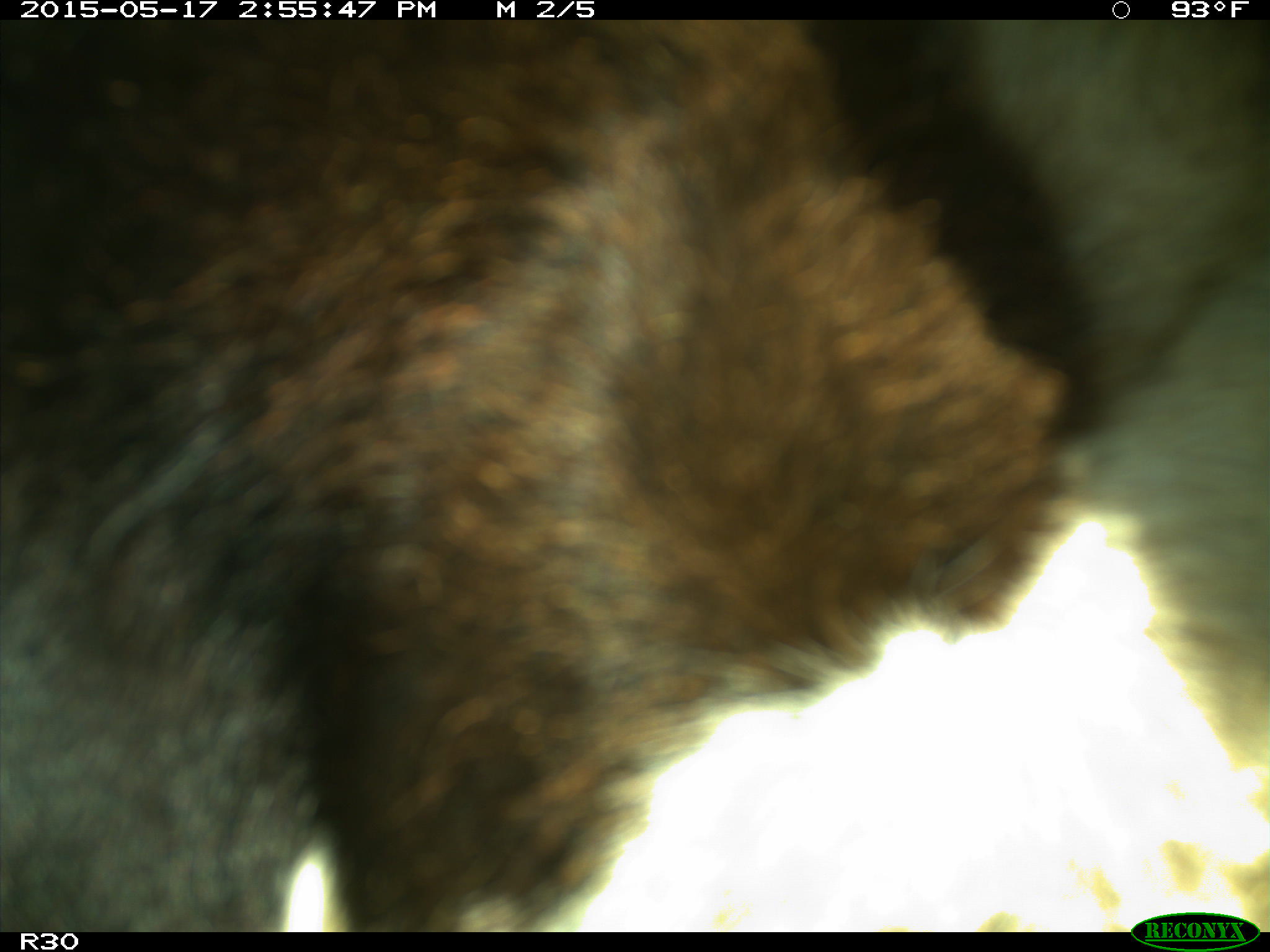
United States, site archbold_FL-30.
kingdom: Animalia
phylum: Chordata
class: Mammalia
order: Artiodactyla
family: Bovidae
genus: Bos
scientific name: Bos taurus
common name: domestic cow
Bos taurus (domestic cow).